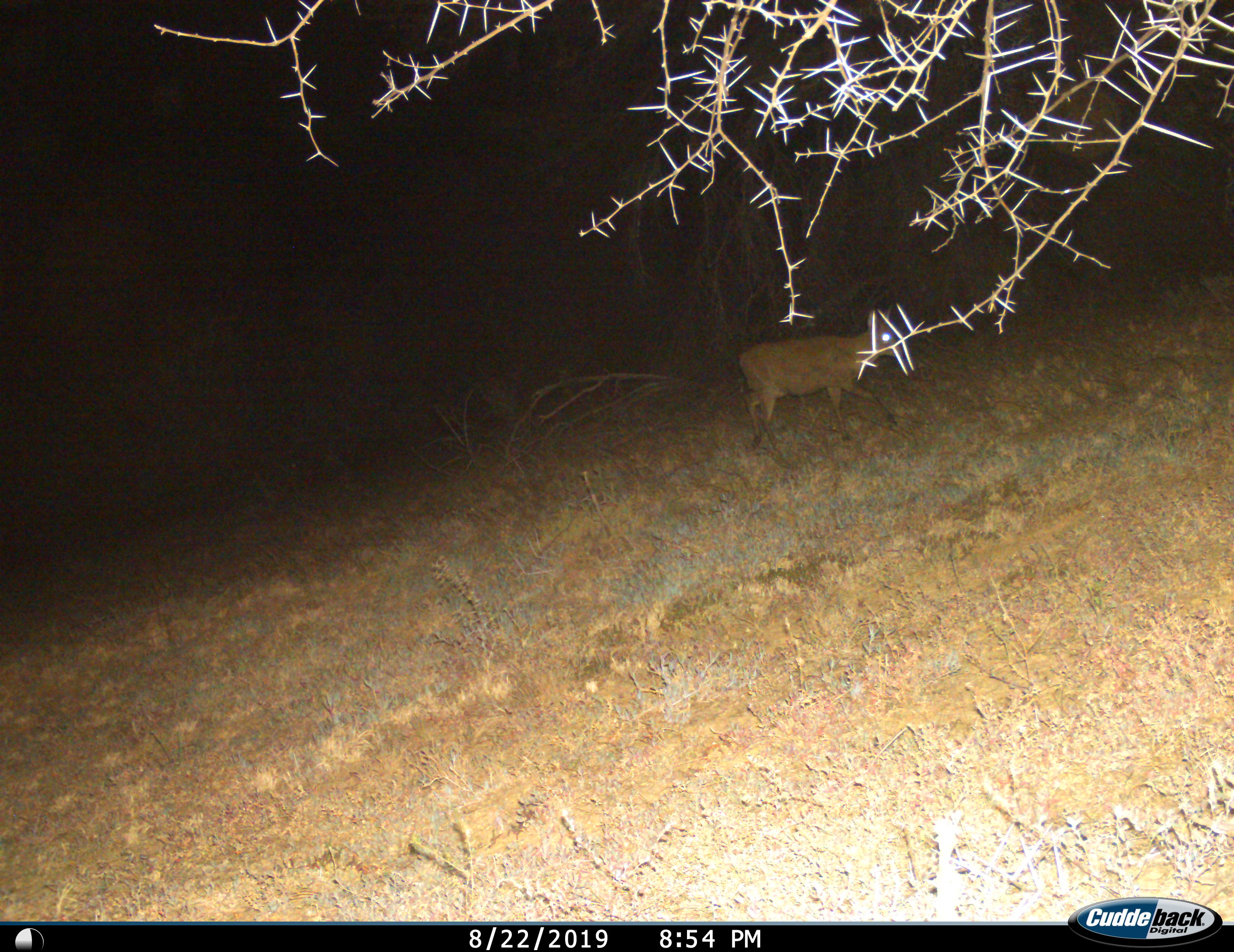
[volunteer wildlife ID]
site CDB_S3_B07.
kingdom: Animalia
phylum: Chordata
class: Mammalia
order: Artiodactyla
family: Bovidae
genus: Sylvicapra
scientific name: Sylvicapra grimmia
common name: common duiker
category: duikercommongrey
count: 1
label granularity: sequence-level